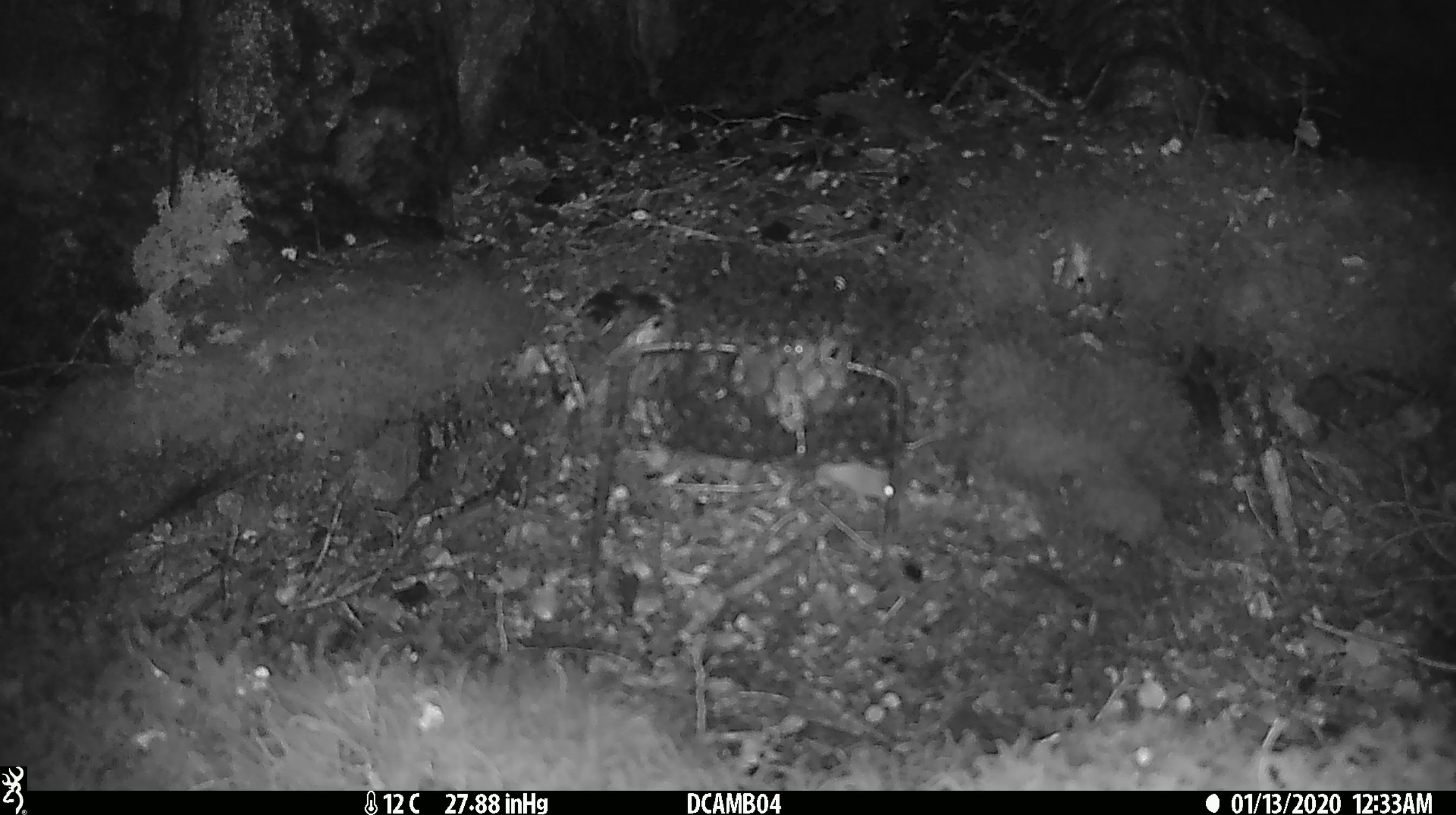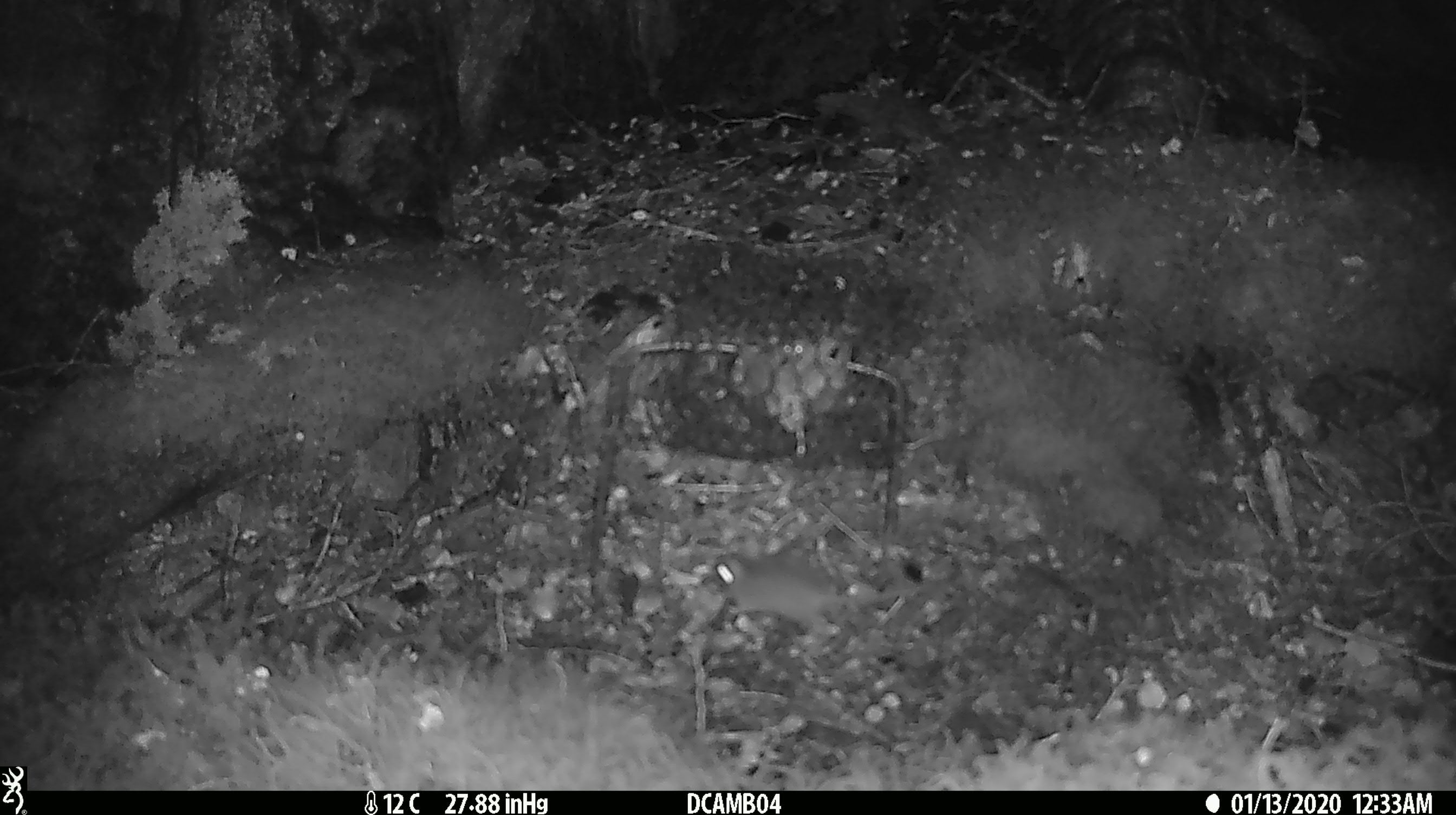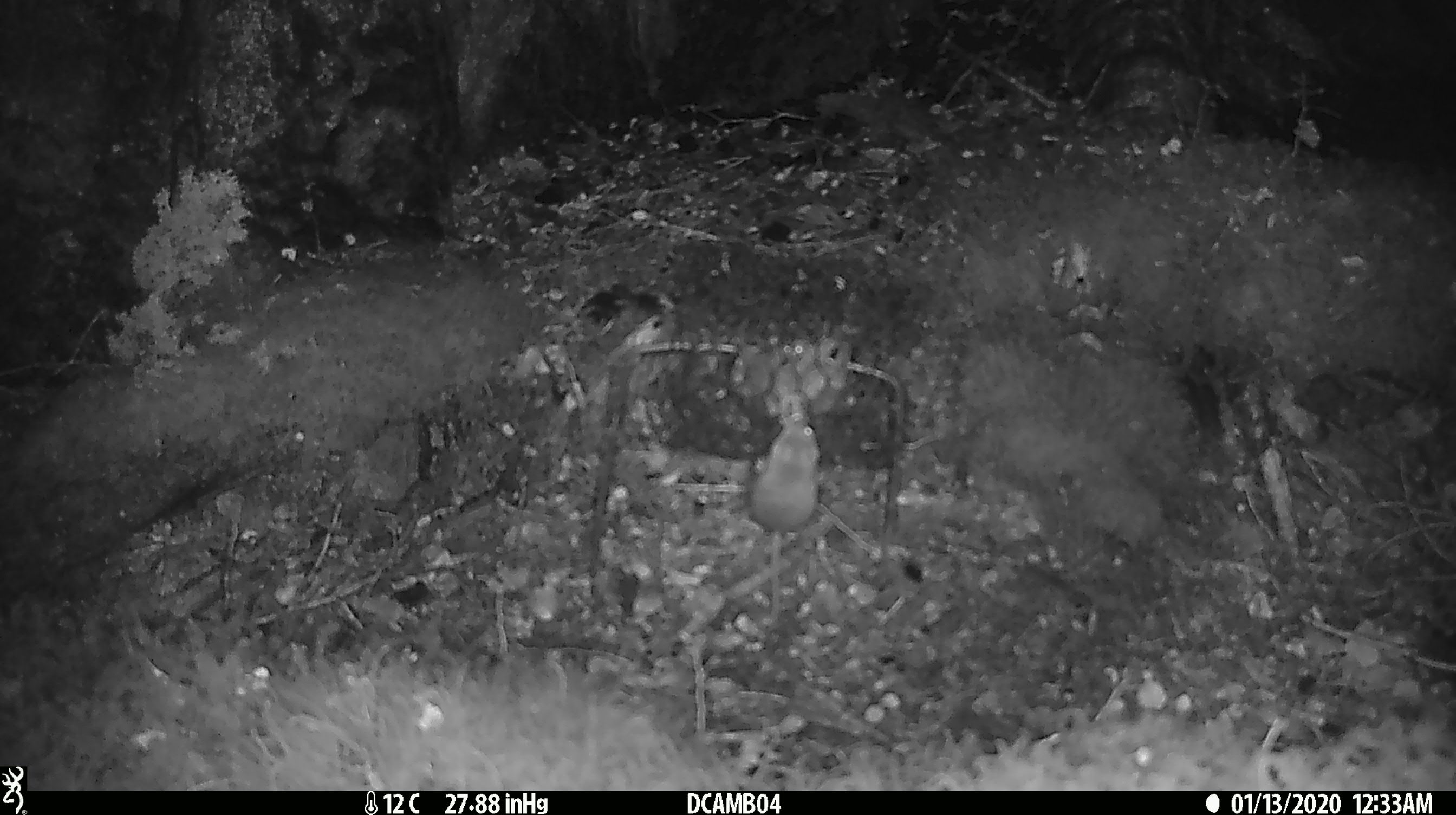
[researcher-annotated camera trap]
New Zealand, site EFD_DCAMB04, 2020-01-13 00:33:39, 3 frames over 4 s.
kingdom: Animalia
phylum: Chordata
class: Mammalia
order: Rodentia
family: Muridae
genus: Mus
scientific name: Mus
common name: mouse